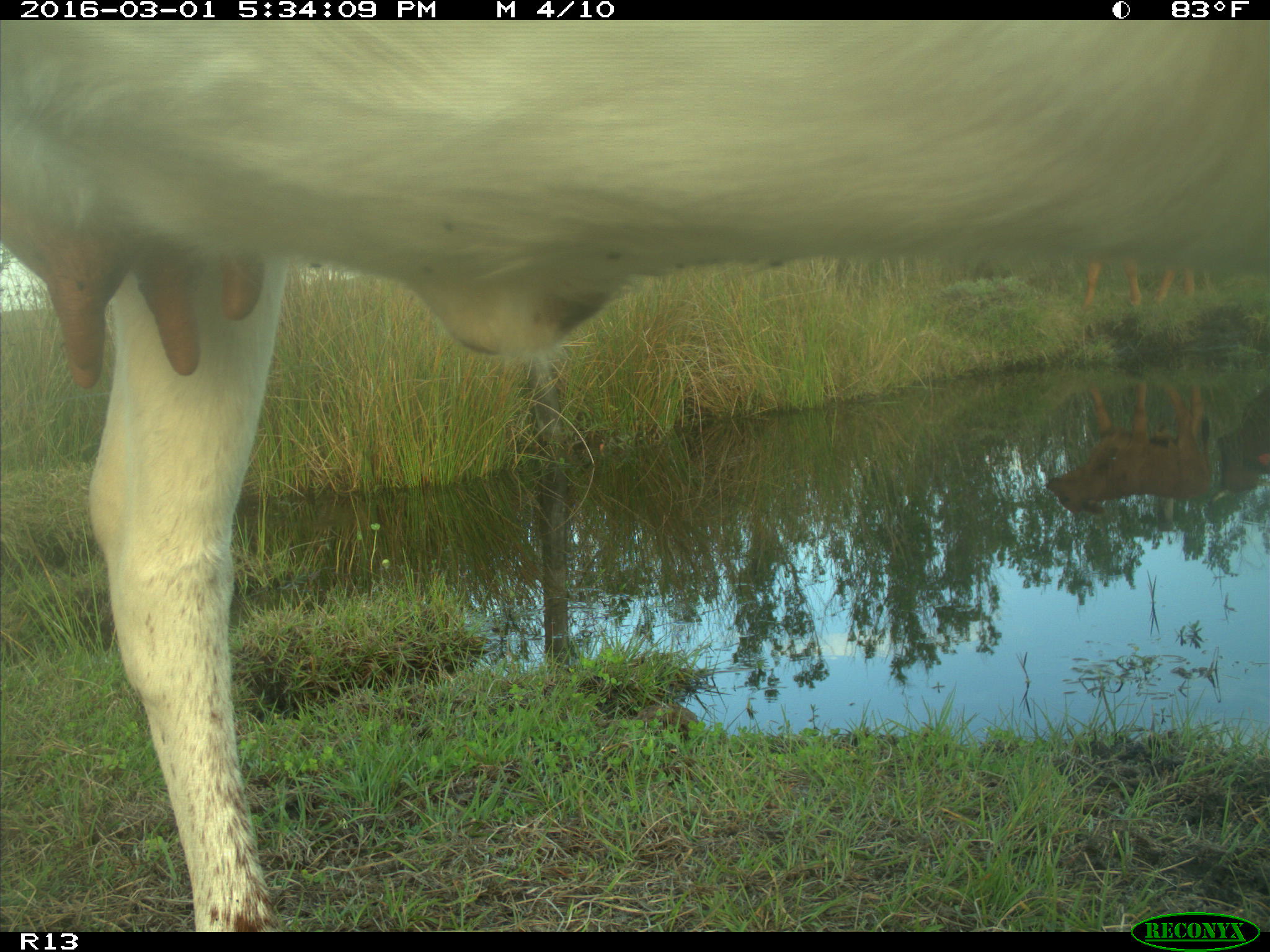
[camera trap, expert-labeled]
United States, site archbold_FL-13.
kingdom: Animalia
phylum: Chordata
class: Mammalia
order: Artiodactyla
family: Bovidae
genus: Bos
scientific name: Bos taurus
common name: domestic cow